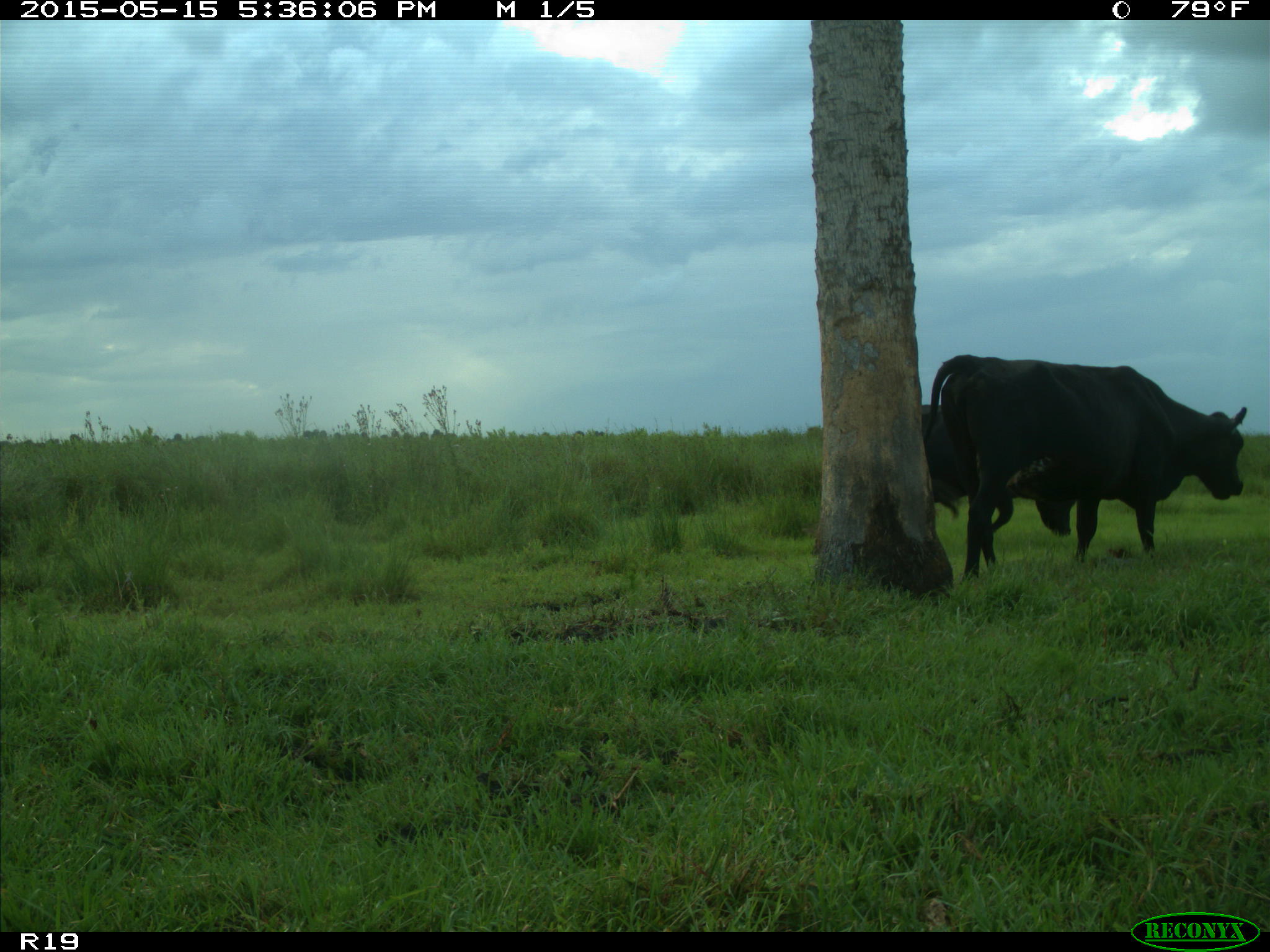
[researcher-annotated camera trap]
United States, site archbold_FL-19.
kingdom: Animalia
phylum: Chordata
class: Mammalia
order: Artiodactyla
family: Bovidae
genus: Bos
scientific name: Bos taurus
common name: domestic cow